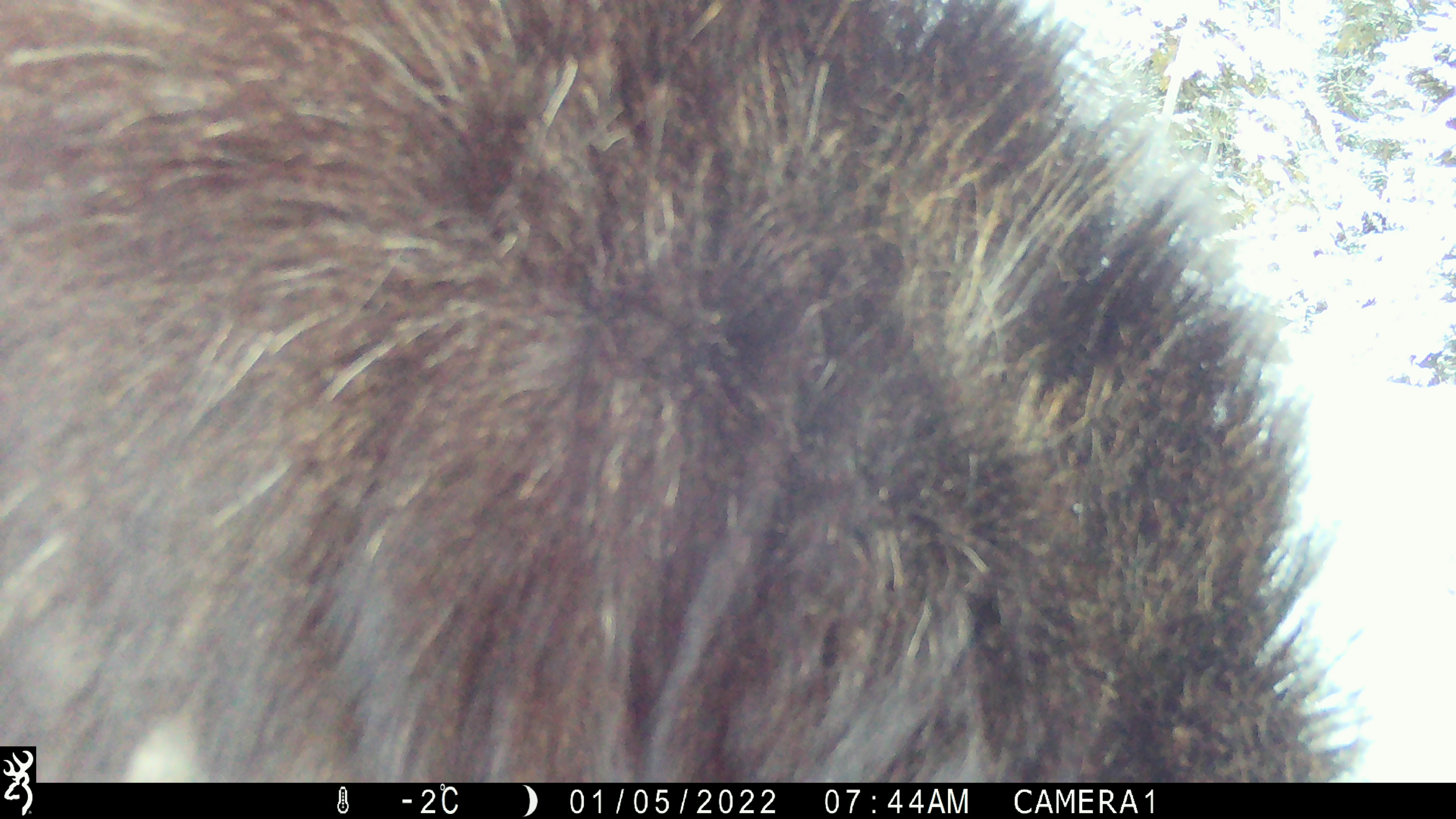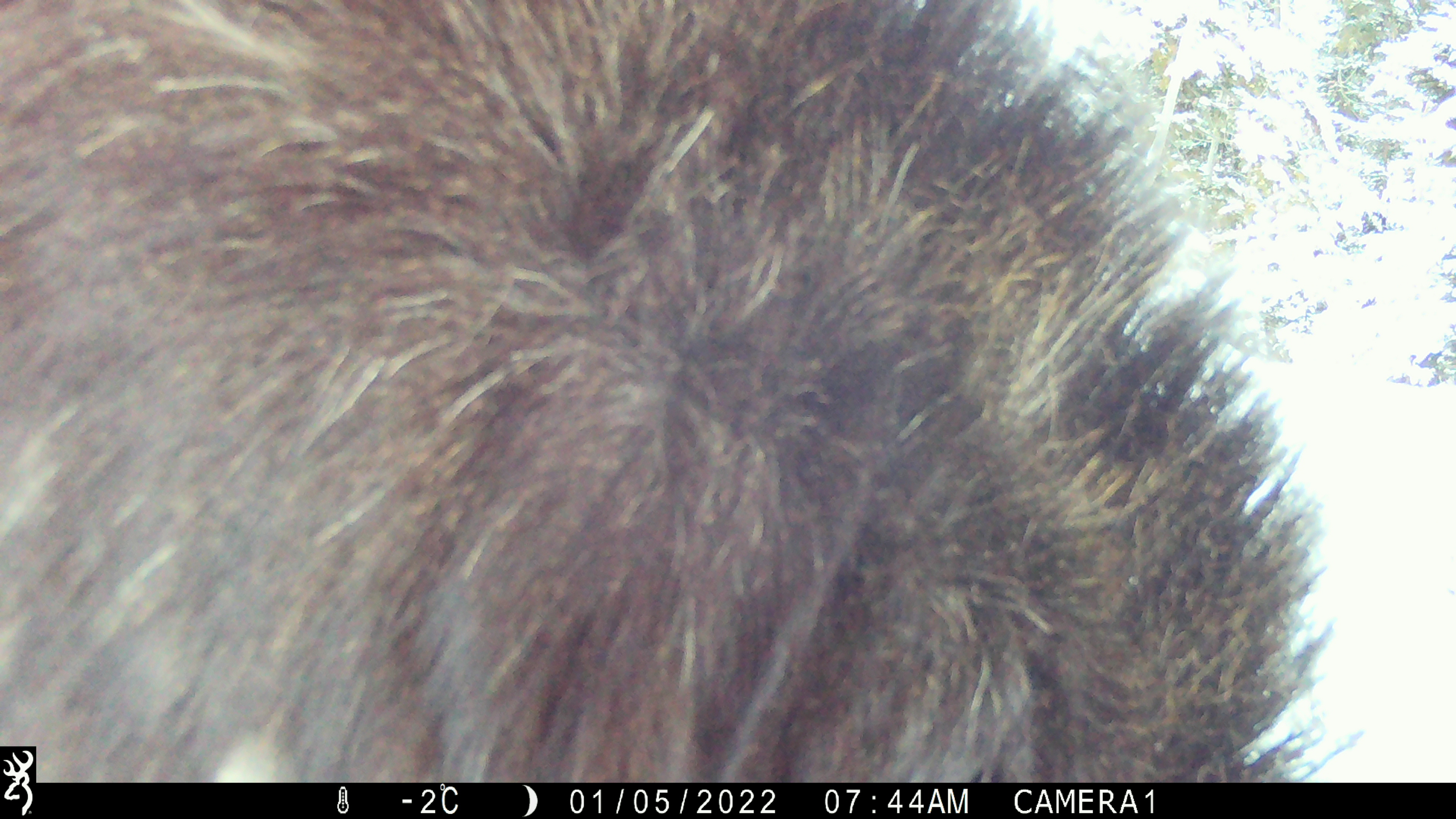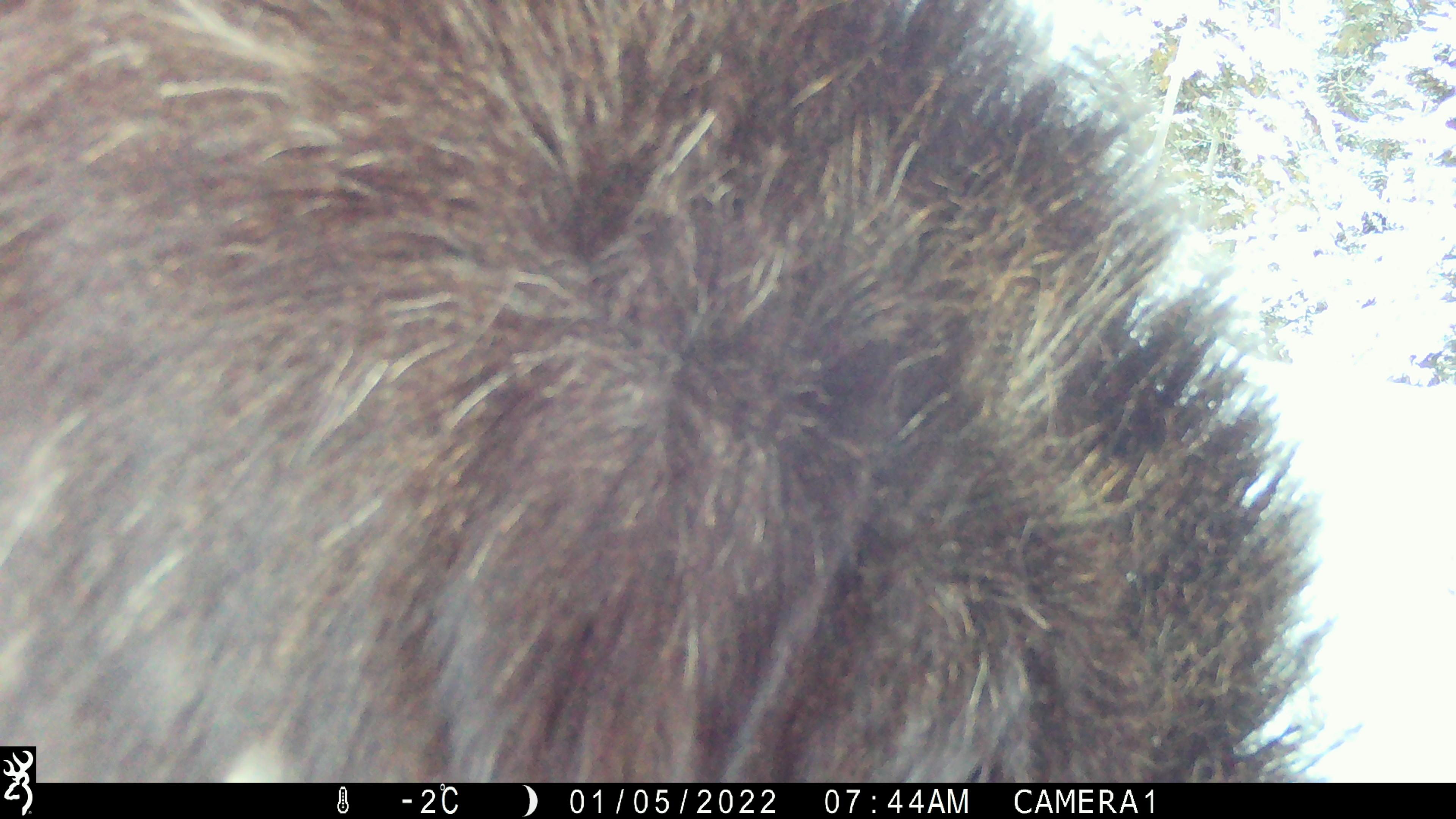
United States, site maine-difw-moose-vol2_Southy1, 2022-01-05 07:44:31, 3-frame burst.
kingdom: Animalia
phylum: Chordata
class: Mammalia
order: Artiodactyla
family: Cervidae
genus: Alces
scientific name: Alces alces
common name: moose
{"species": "moose (Alces alces)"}